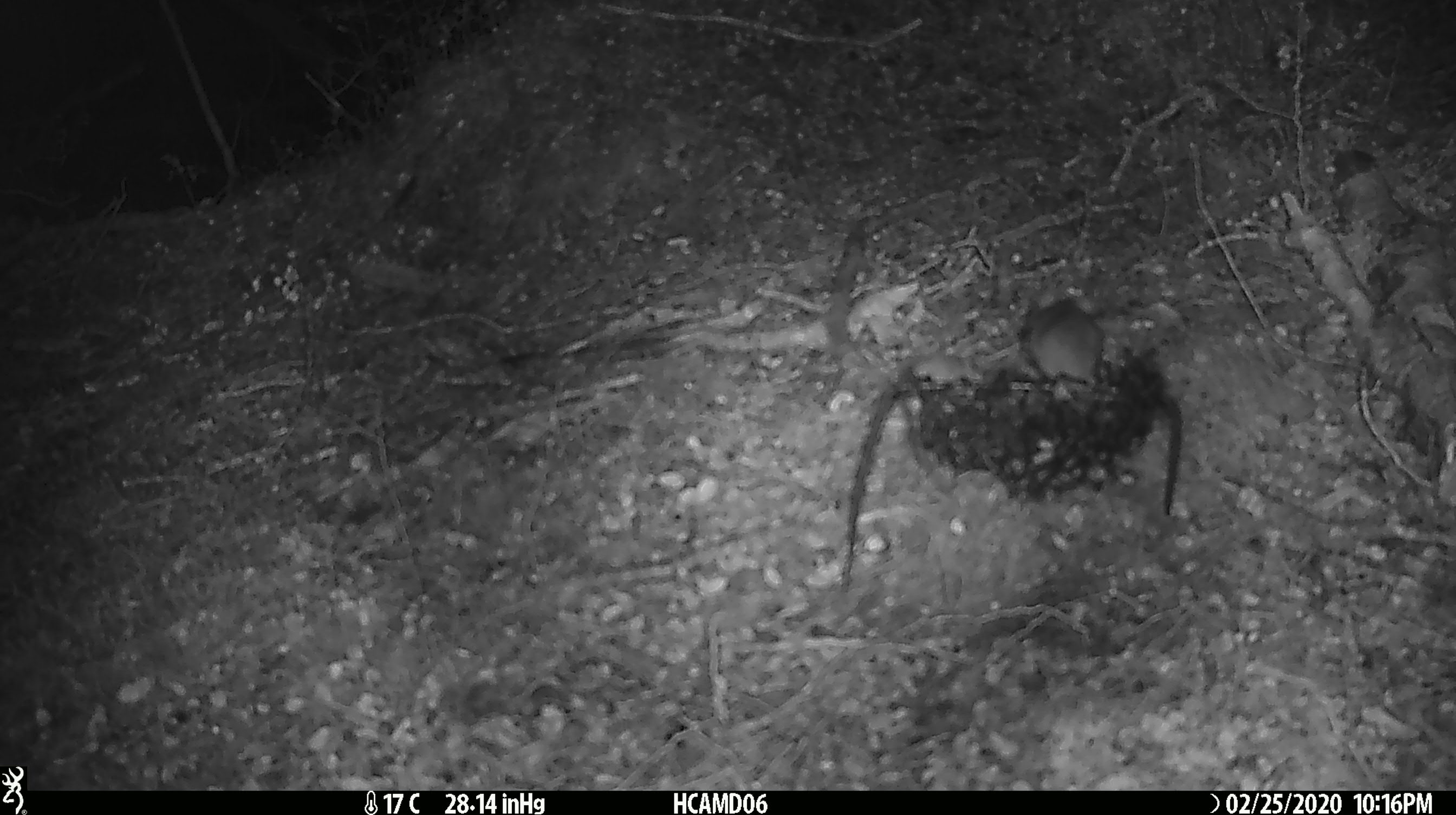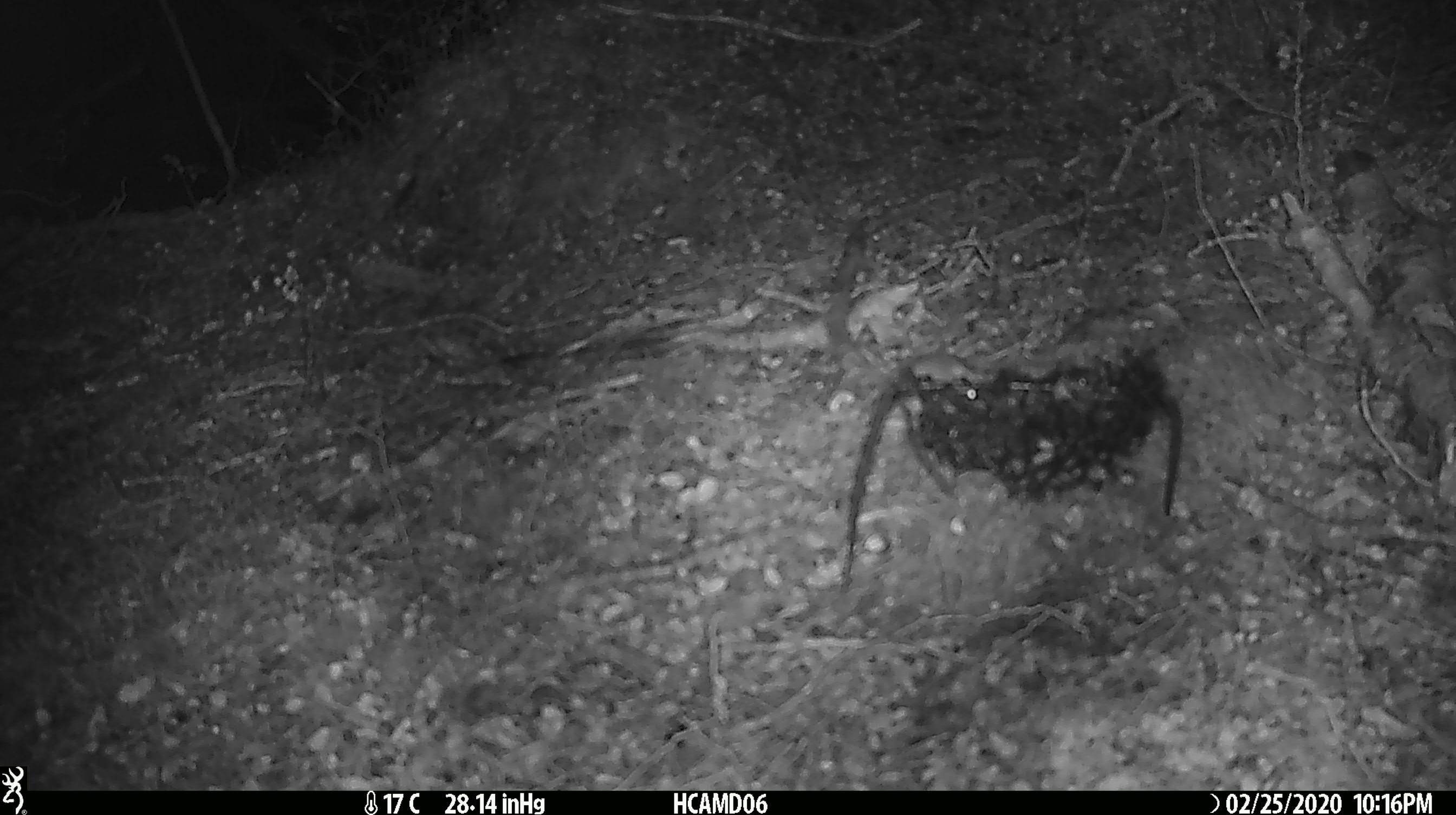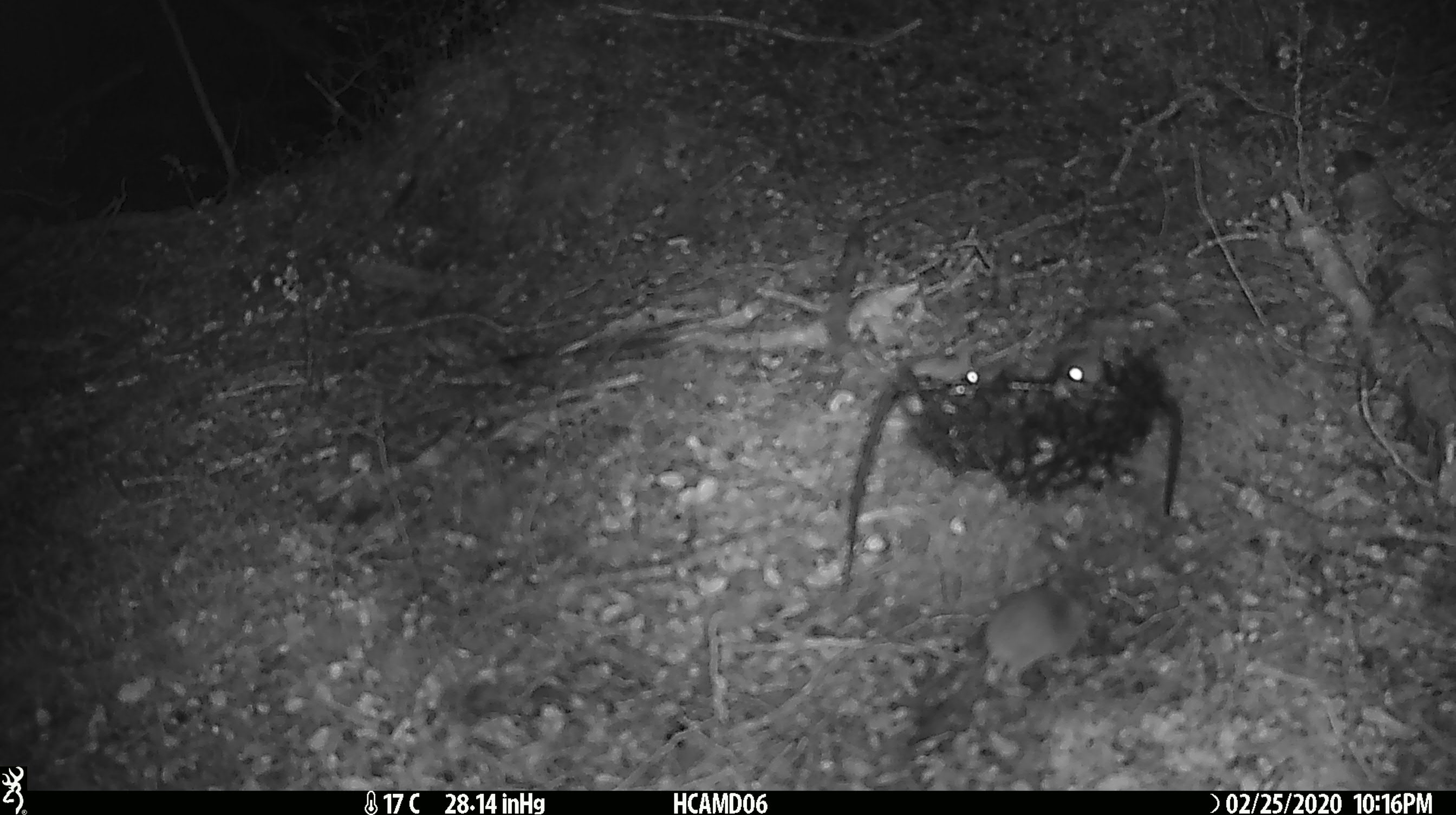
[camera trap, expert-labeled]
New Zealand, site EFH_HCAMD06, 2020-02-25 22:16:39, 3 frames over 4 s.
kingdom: Animalia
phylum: Chordata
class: Mammalia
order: Rodentia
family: Muridae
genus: Mus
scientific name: Mus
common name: mouse